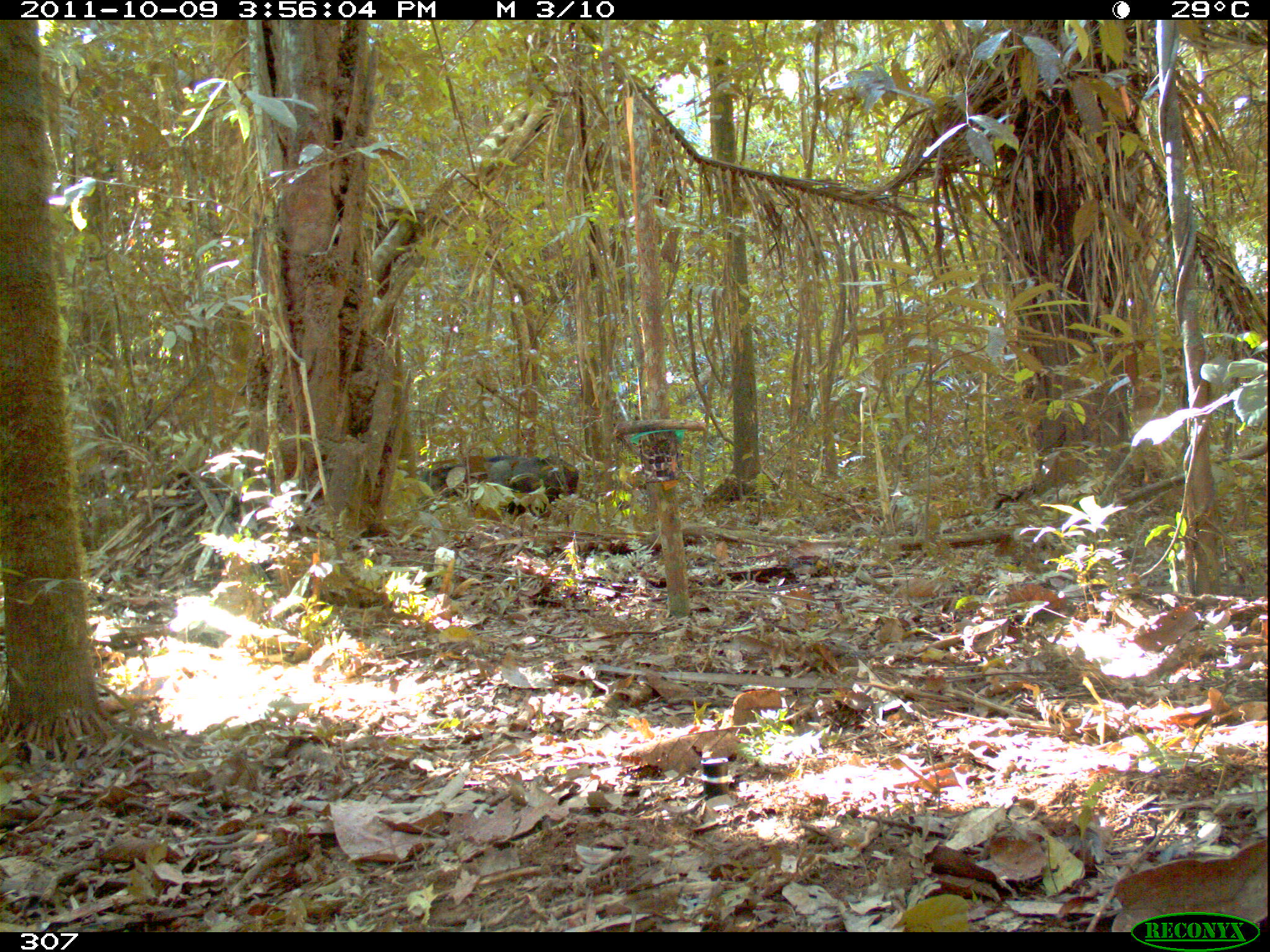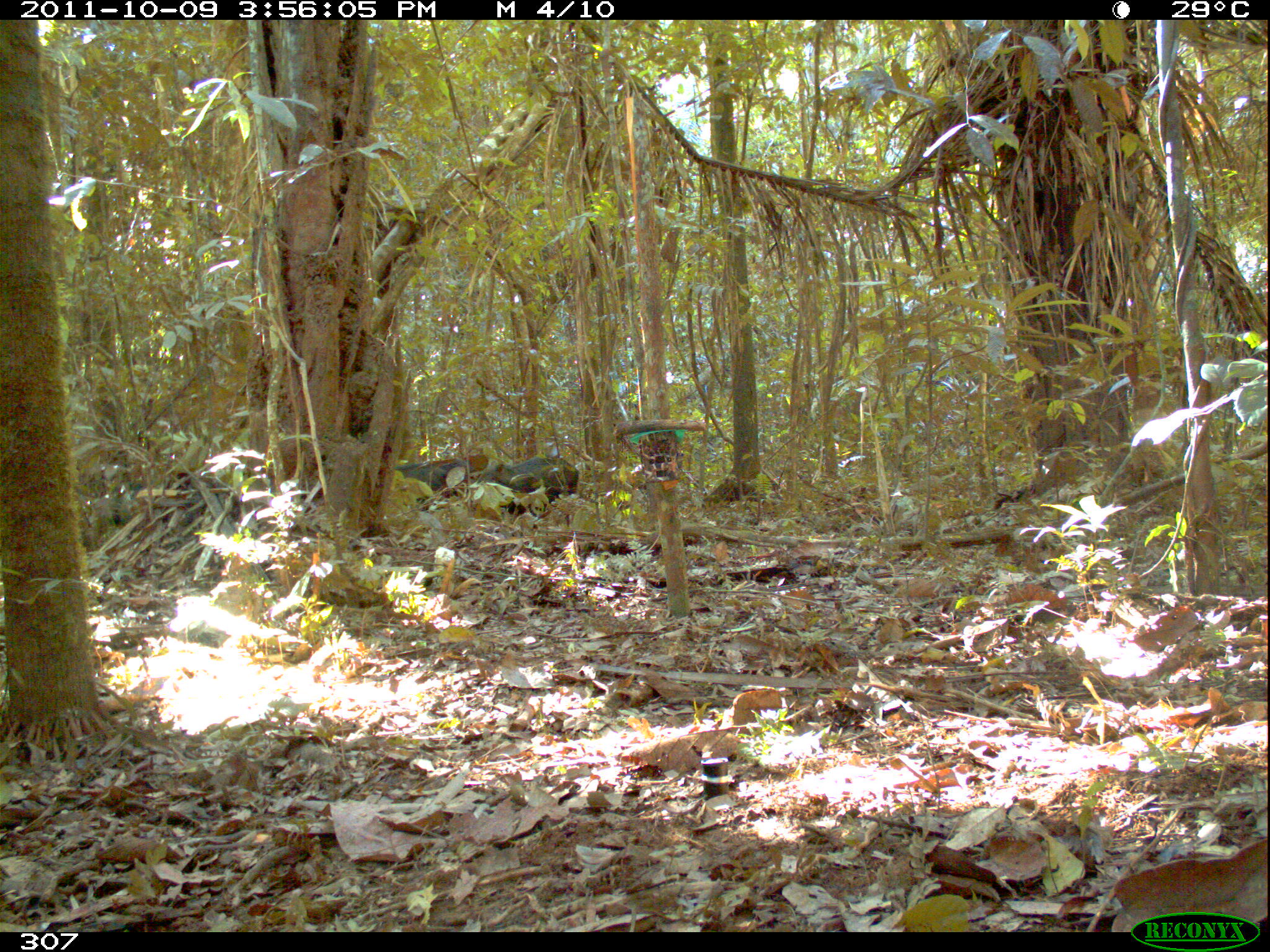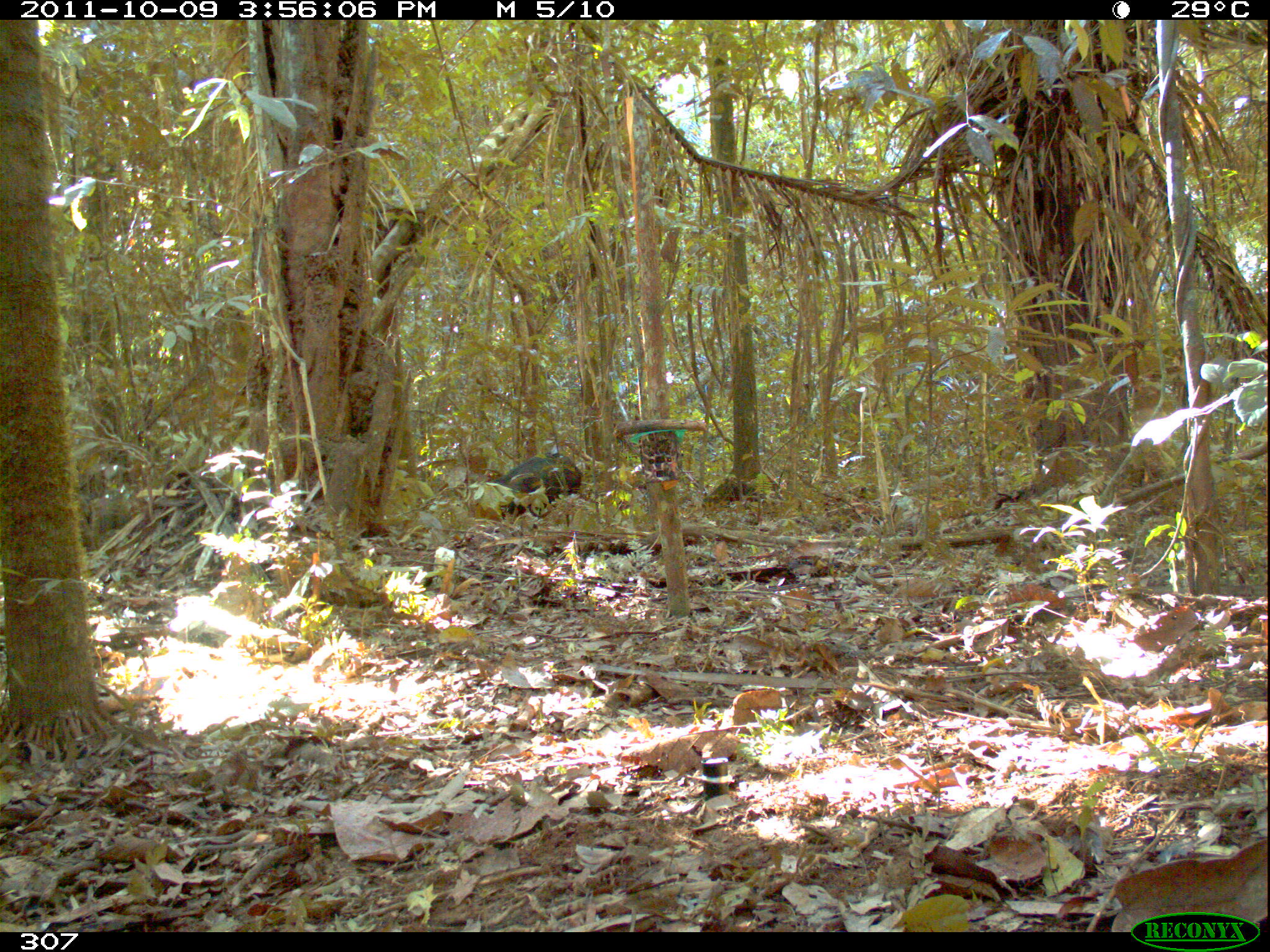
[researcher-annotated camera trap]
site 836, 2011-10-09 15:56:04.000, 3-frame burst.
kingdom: Animalia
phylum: Chordata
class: Mammalia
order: Artiodactyla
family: Tayassuidae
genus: Tayassu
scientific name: Tayassu pecari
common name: white-lipped peccary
Tayassu pecari (white-lipped peccary).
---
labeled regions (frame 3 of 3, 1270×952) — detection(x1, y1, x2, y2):
tayassu pecari: detection(484, 452, 584, 518)